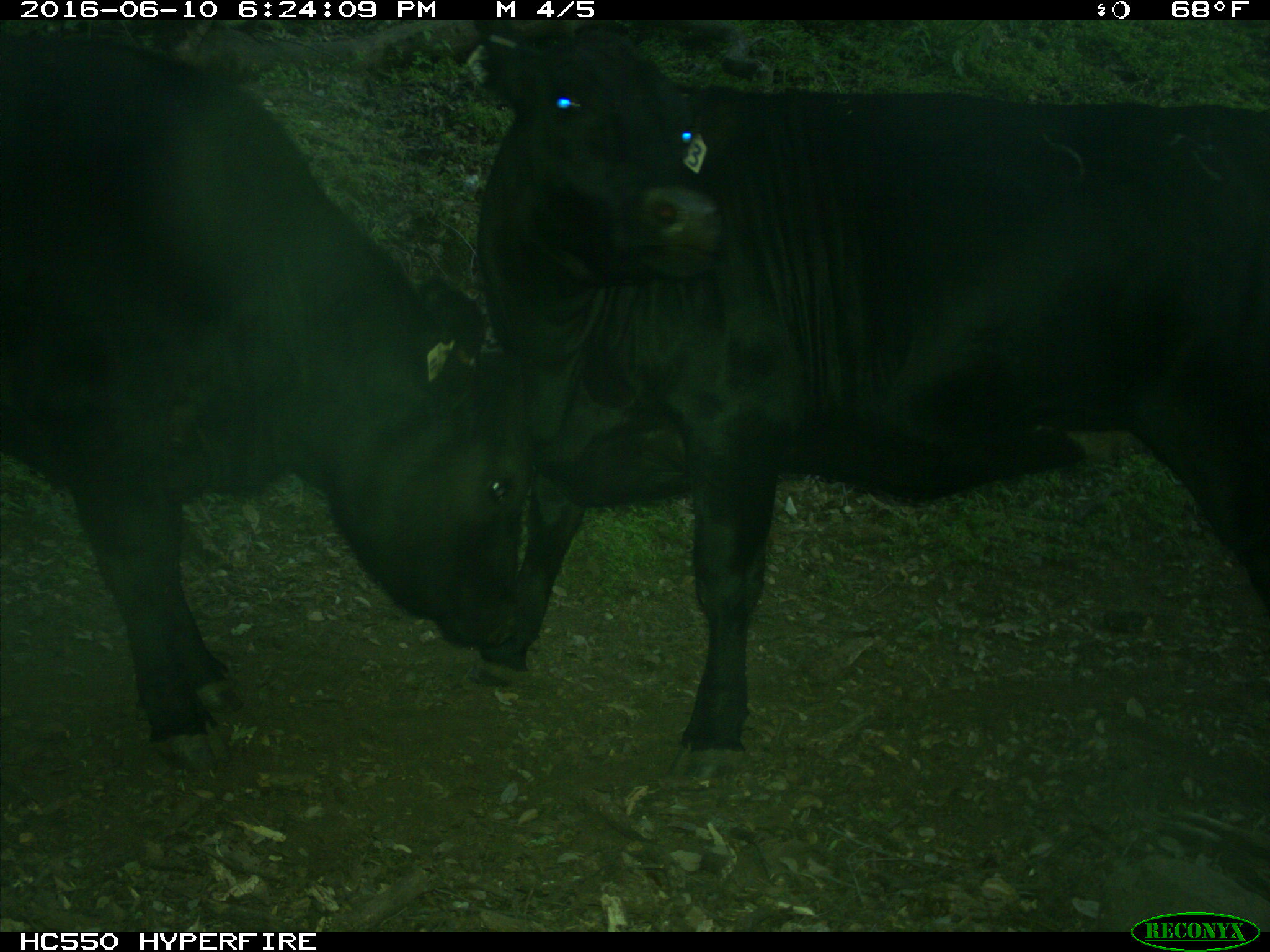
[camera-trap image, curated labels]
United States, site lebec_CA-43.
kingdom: Animalia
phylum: Chordata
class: Mammalia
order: Artiodactyla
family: Bovidae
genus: Bos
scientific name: Bos taurus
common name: domestic cow